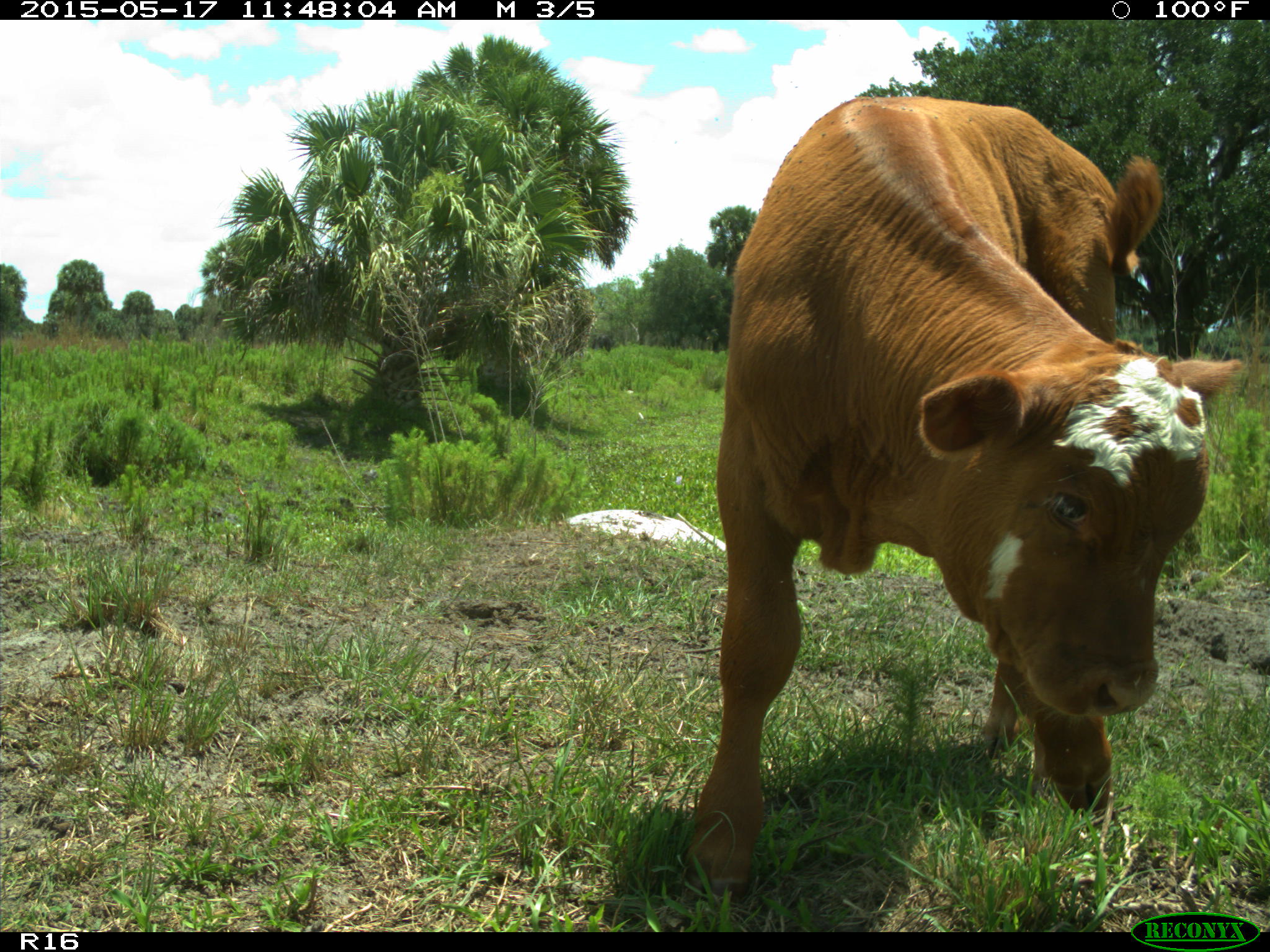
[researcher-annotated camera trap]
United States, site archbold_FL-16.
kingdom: Animalia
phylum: Chordata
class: Mammalia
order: Artiodactyla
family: Bovidae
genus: Bos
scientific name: Bos taurus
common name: domestic cow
Bos taurus (domestic cow).